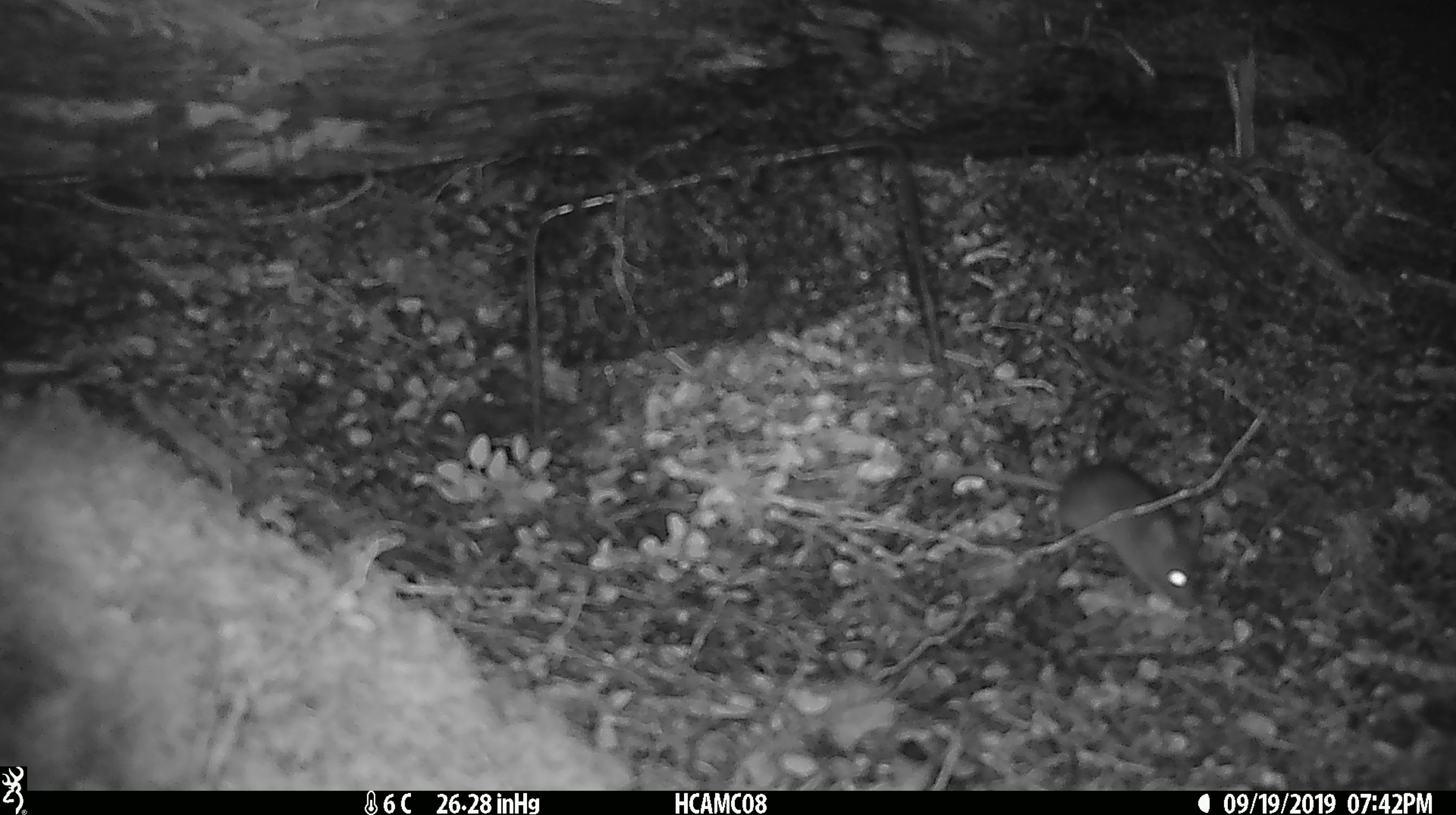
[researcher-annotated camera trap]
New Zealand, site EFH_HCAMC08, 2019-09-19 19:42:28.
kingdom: Animalia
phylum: Chordata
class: Mammalia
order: Rodentia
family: Muridae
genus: Mus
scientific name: Mus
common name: mouse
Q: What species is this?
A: Mouse (Mus).